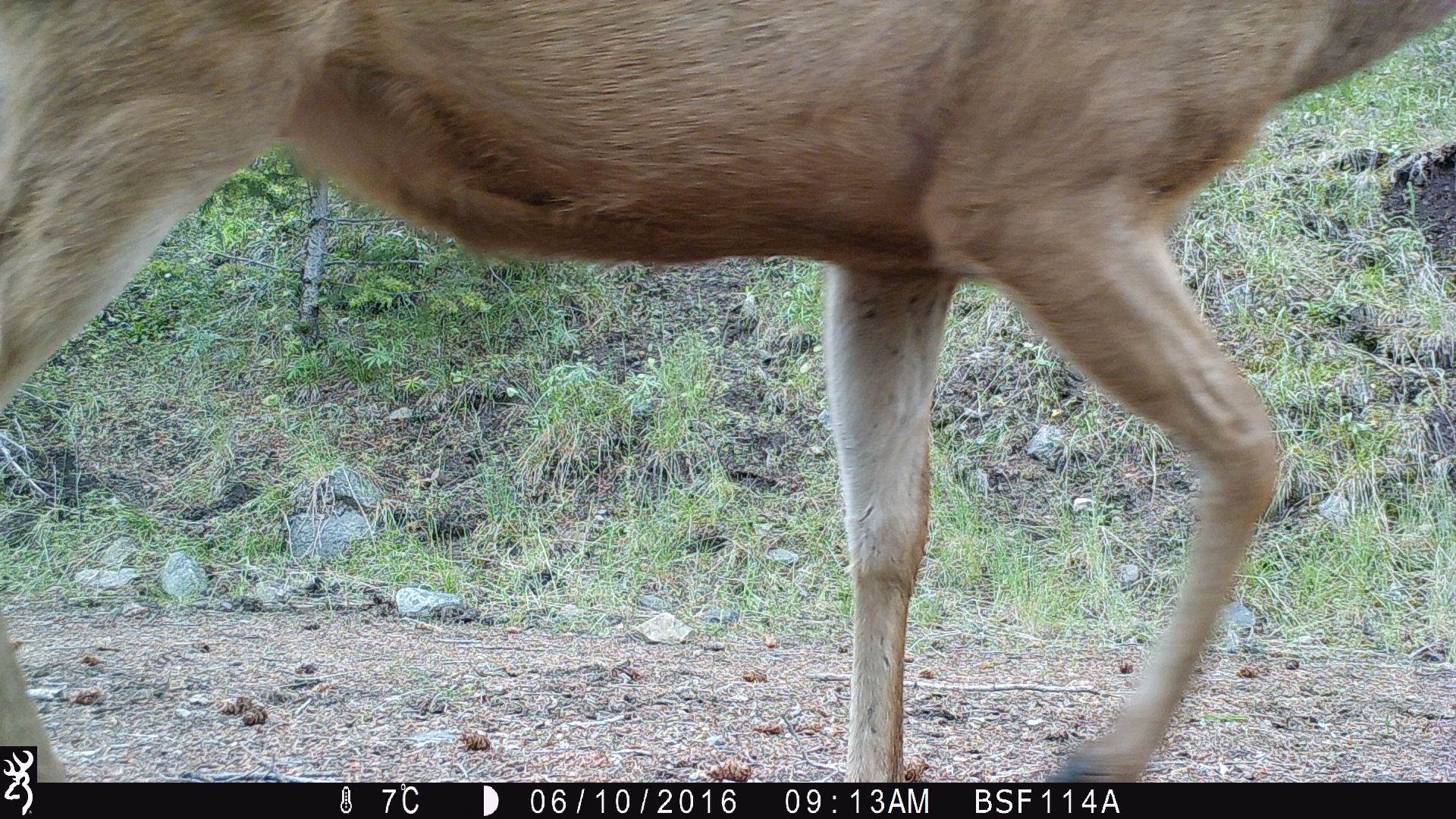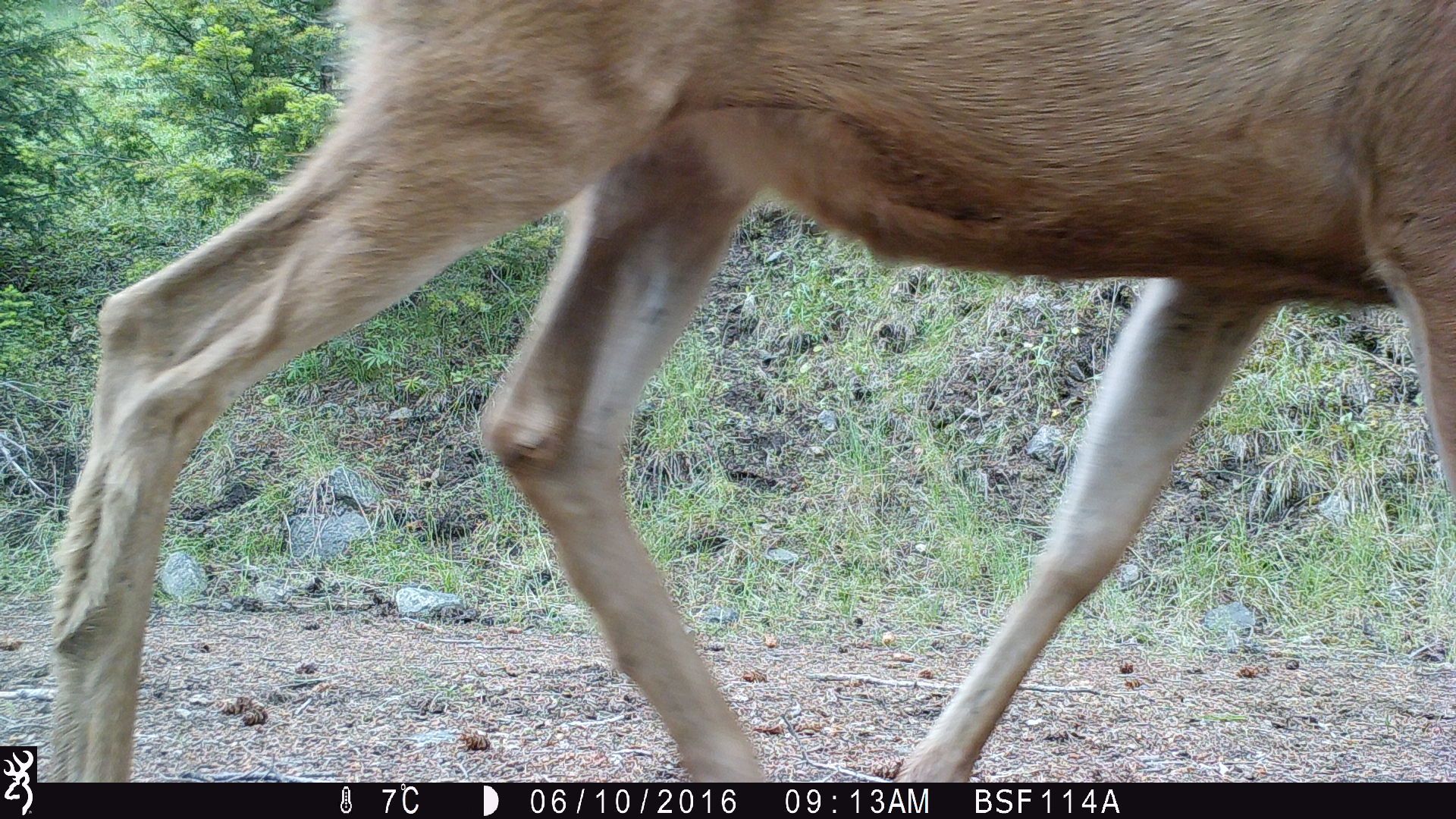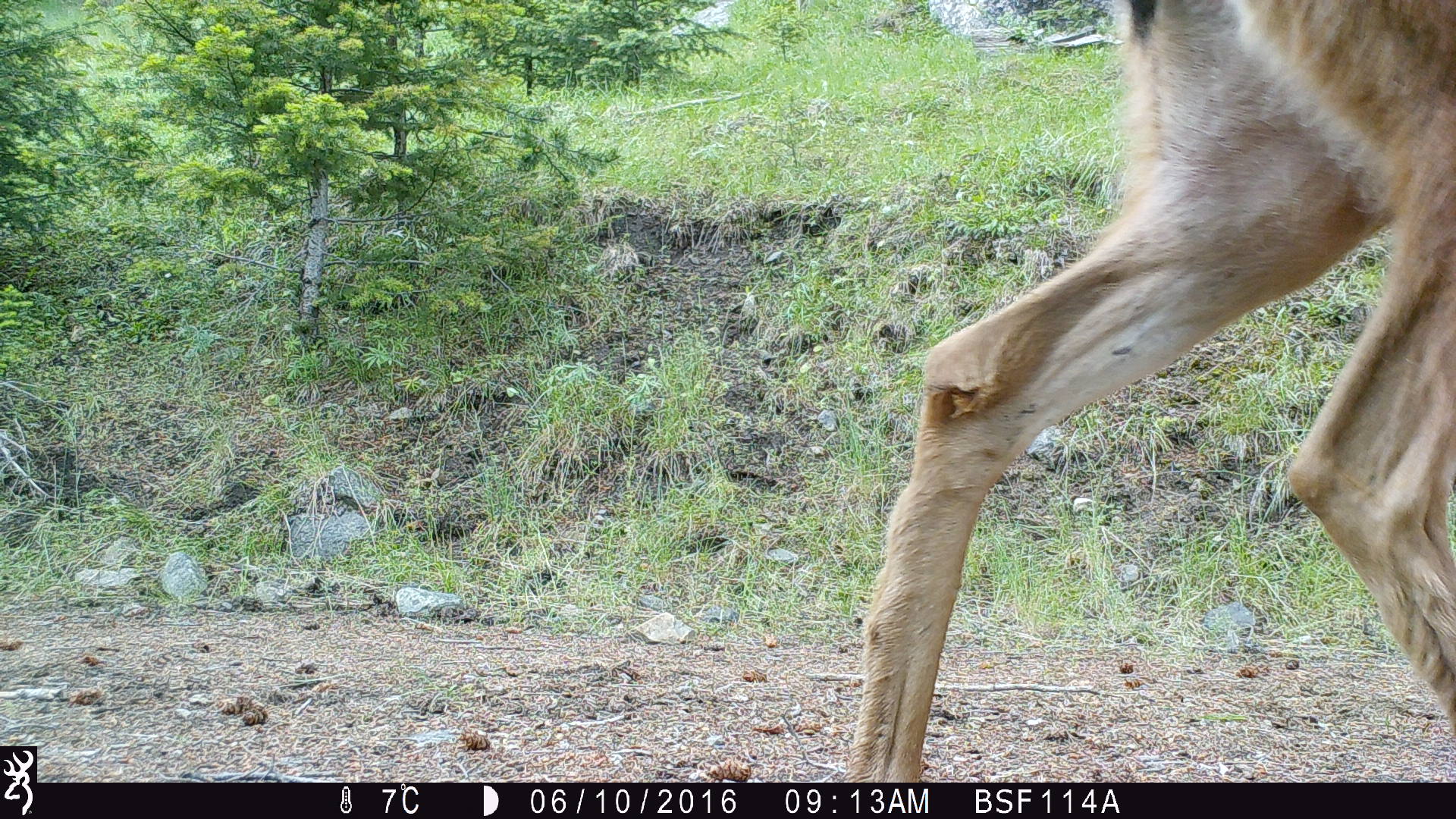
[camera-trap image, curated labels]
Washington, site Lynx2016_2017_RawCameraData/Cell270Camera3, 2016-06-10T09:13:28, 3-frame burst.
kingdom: Animalia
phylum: Chordata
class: Mammalia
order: Artiodactyla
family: Cervidae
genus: Odocoileus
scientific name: Odocoileus hemionus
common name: mule deer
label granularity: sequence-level